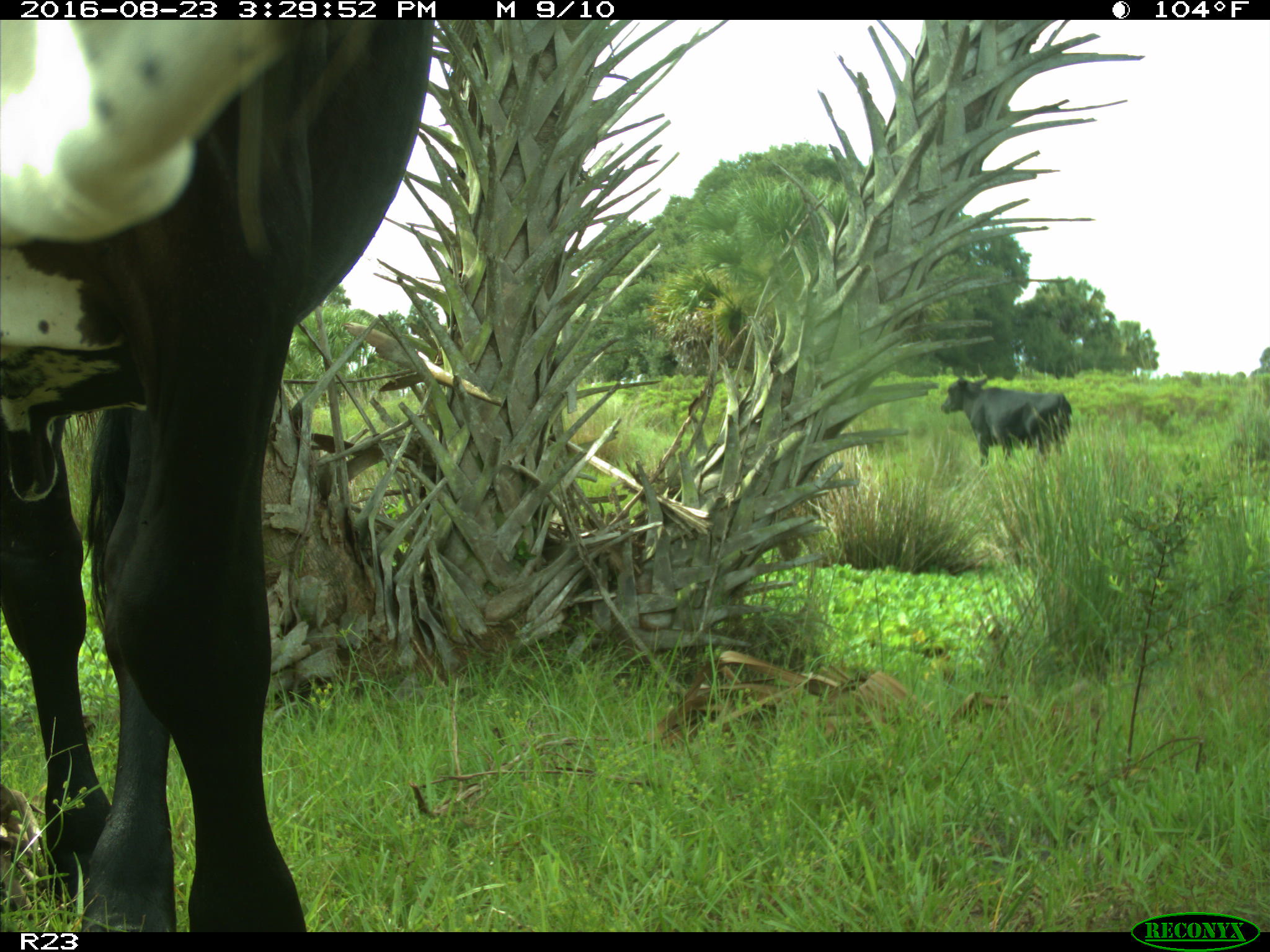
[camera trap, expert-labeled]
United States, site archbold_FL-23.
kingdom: Animalia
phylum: Chordata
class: Mammalia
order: Artiodactyla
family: Bovidae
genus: Bos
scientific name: Bos taurus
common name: domestic cow